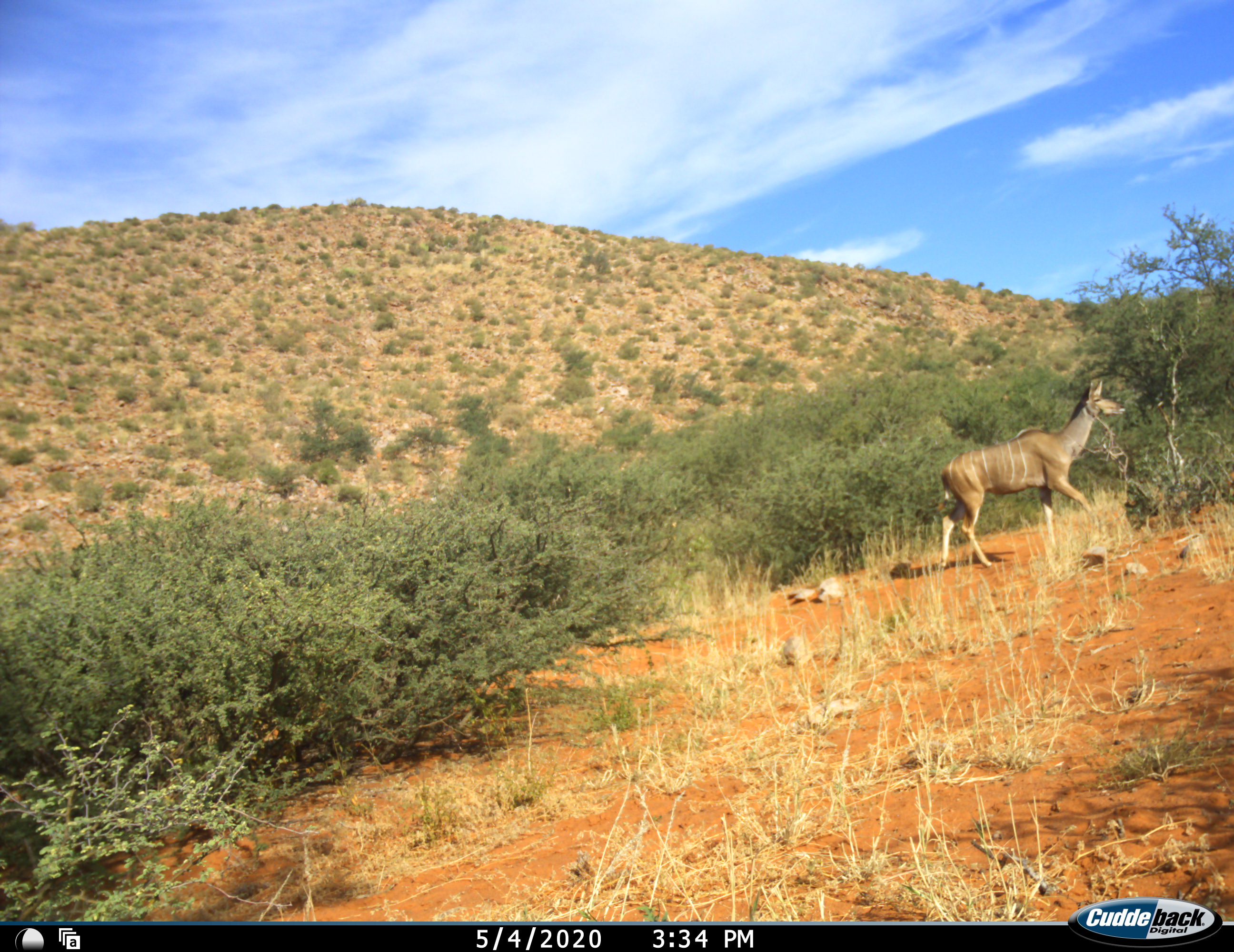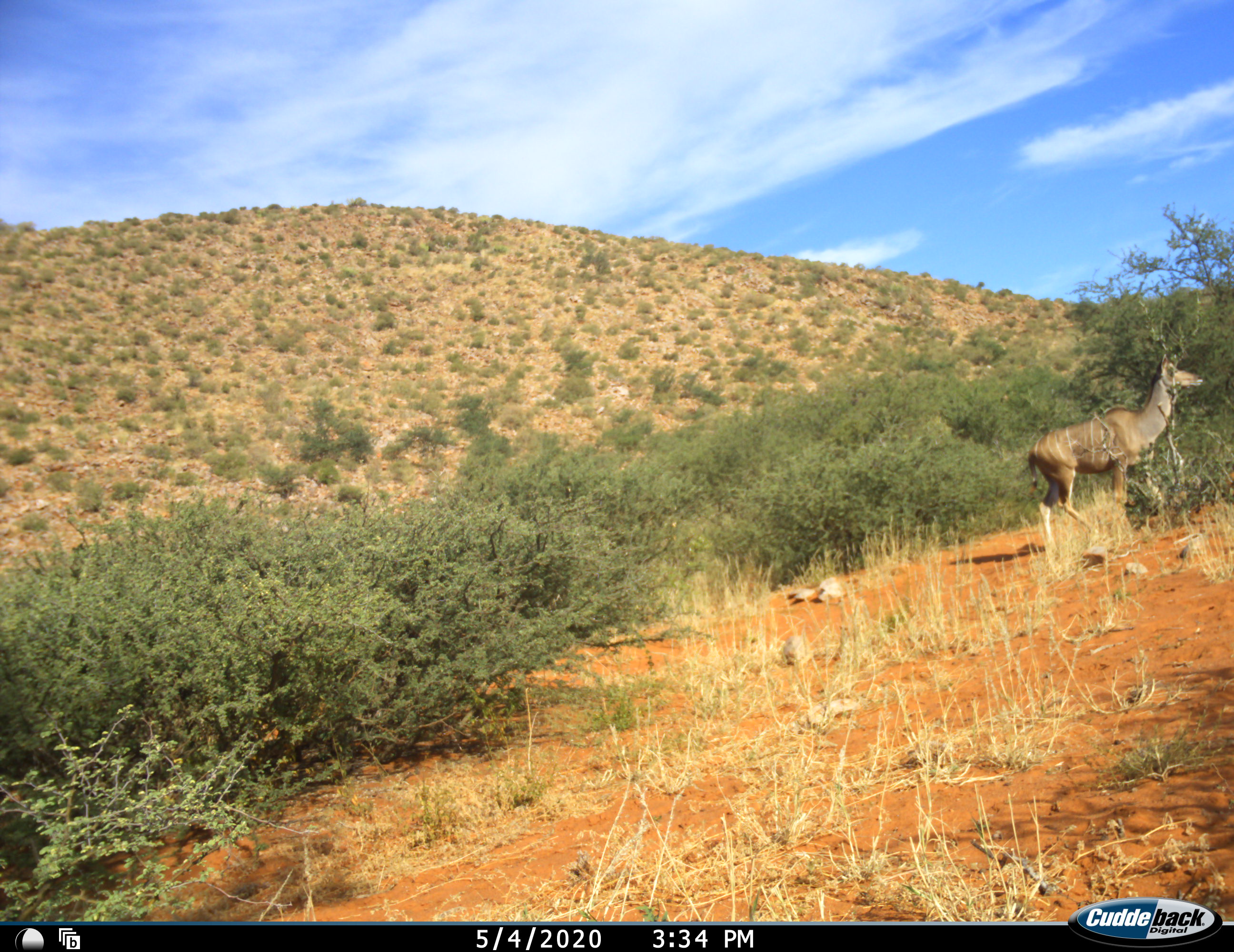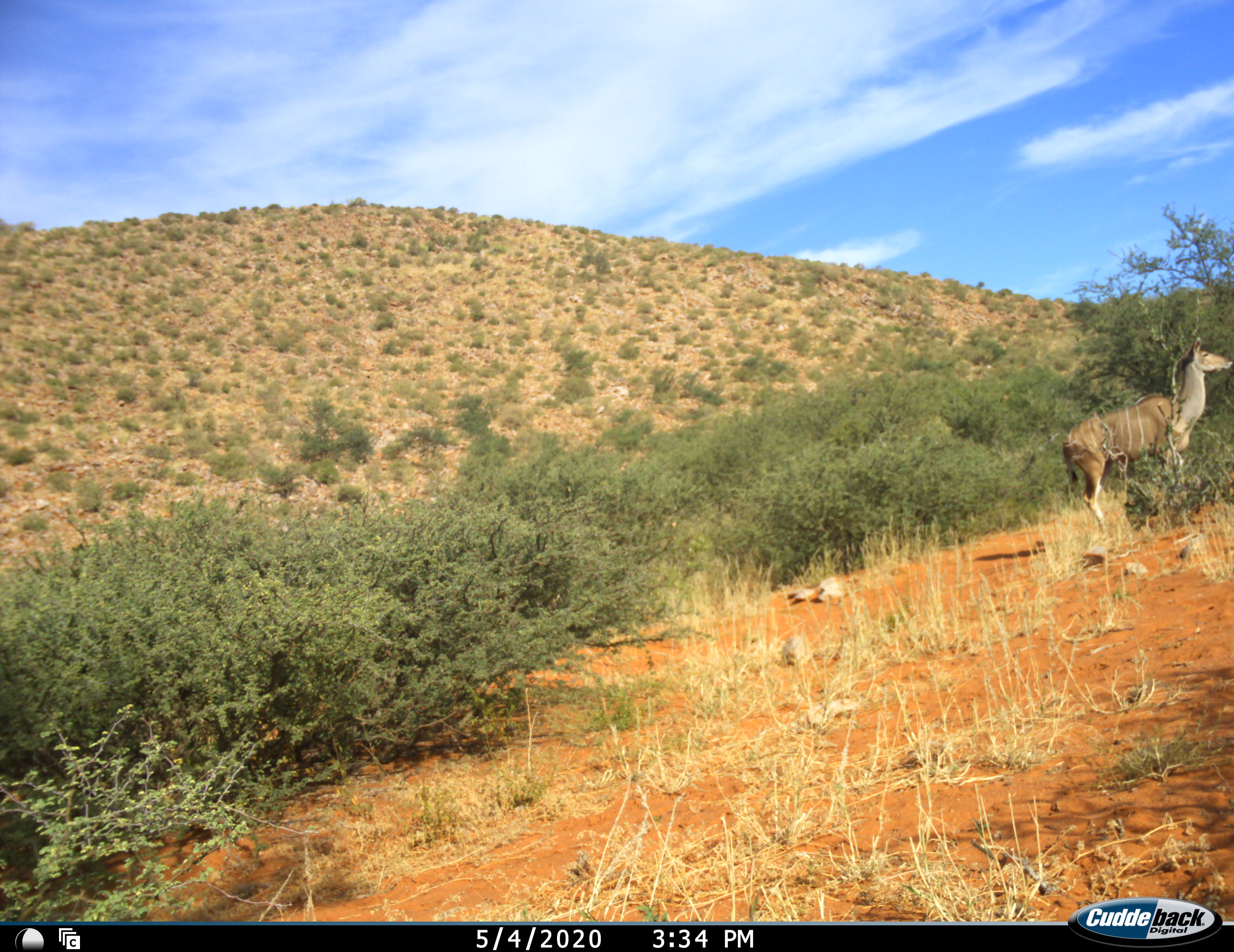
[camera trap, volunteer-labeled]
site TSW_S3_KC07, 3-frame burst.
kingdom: Animalia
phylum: Chordata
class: Mammalia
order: Artiodactyla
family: Bovidae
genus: Tragelaphus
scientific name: Tragelaphus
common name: kudu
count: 1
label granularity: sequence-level